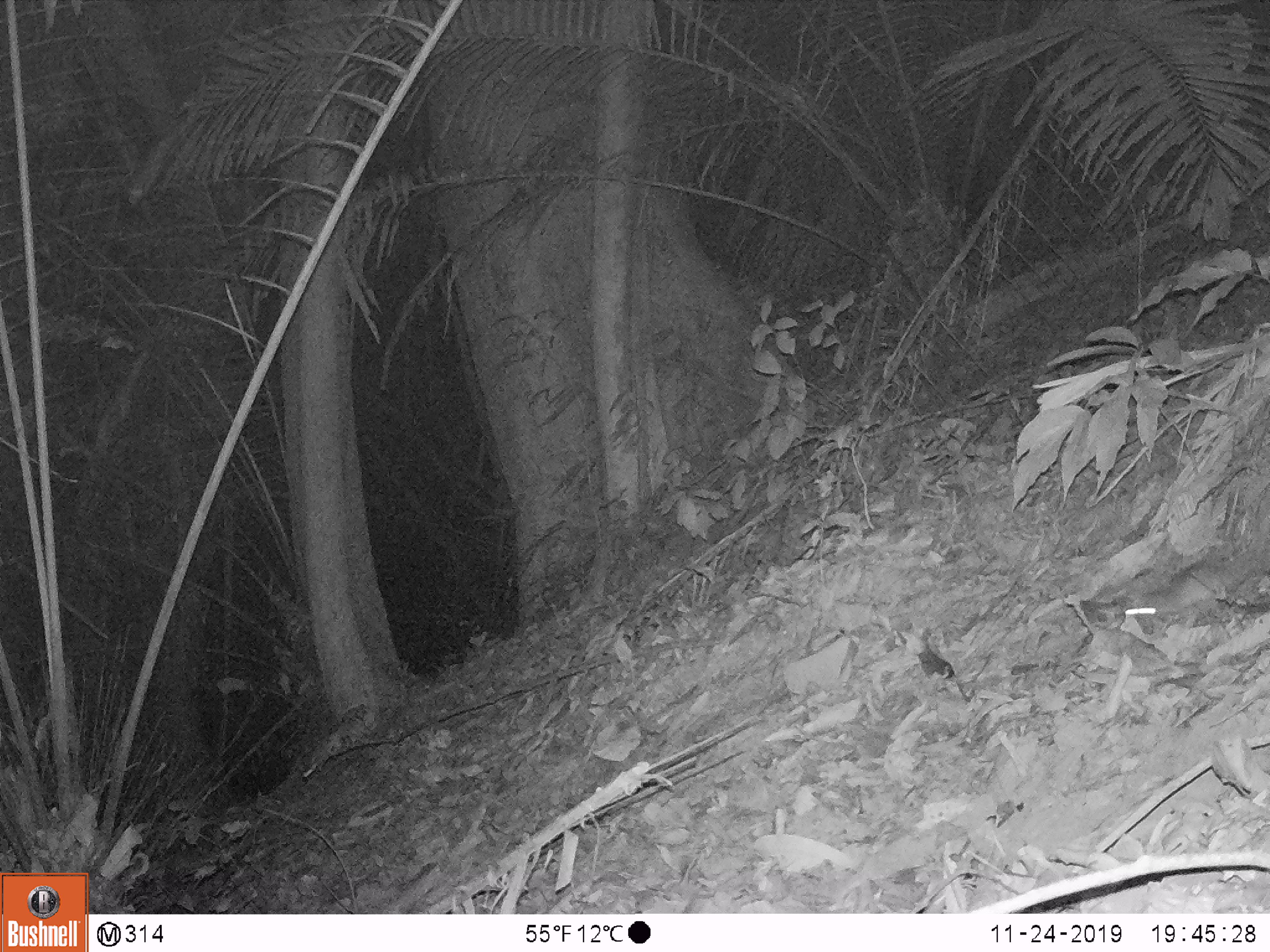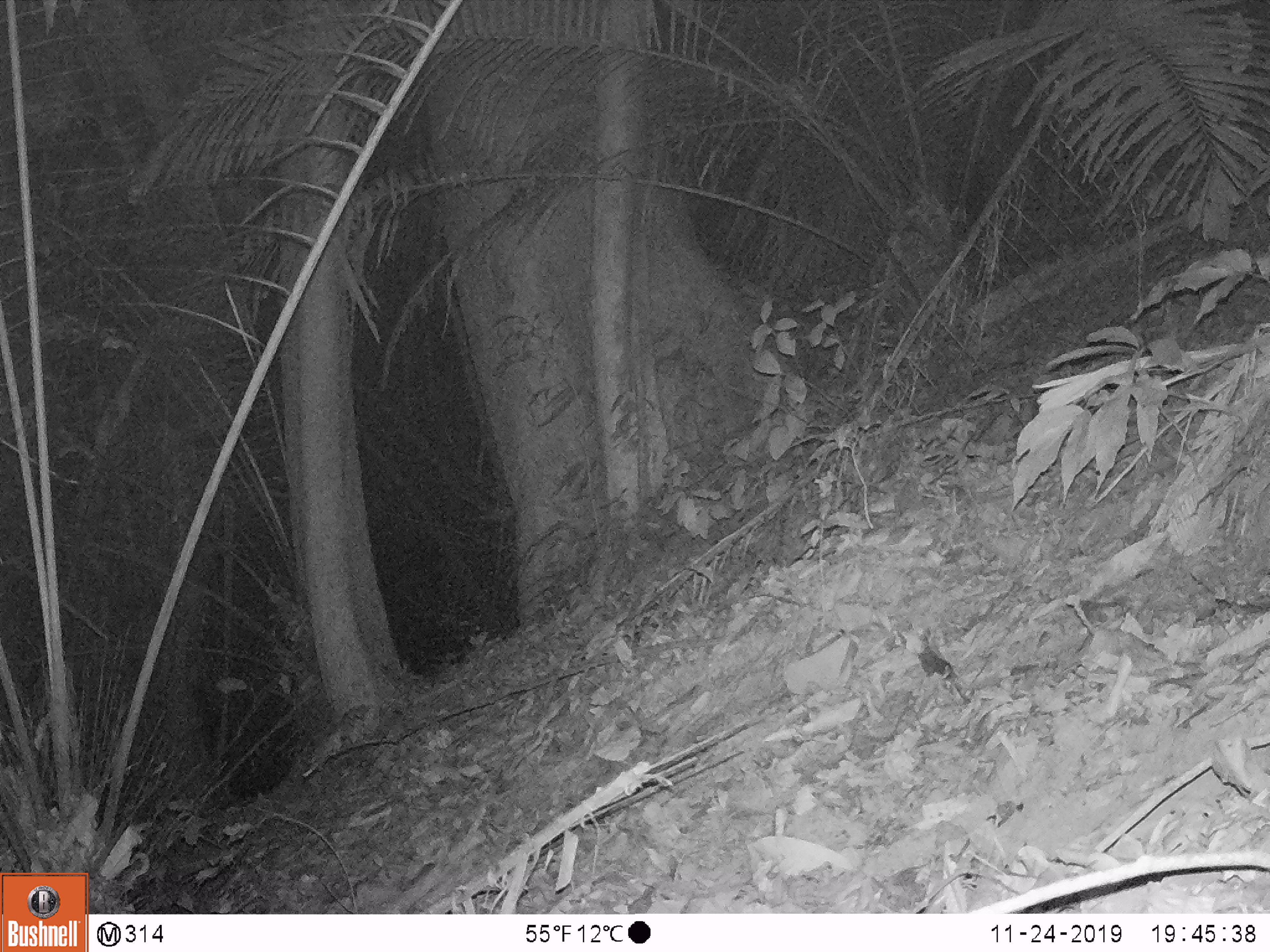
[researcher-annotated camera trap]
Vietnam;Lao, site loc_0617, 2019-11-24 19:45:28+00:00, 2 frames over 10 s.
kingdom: Animalia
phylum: Chordata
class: Mammalia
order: Rodentia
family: Muridae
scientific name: Muridae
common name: old-world mice and rats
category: unidentified murid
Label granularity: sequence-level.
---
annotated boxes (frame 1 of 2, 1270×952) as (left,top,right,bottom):
unidentified murid: (1123,547,1258,629)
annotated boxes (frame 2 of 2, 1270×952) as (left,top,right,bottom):
unidentified murid: (1071,601,1172,673)